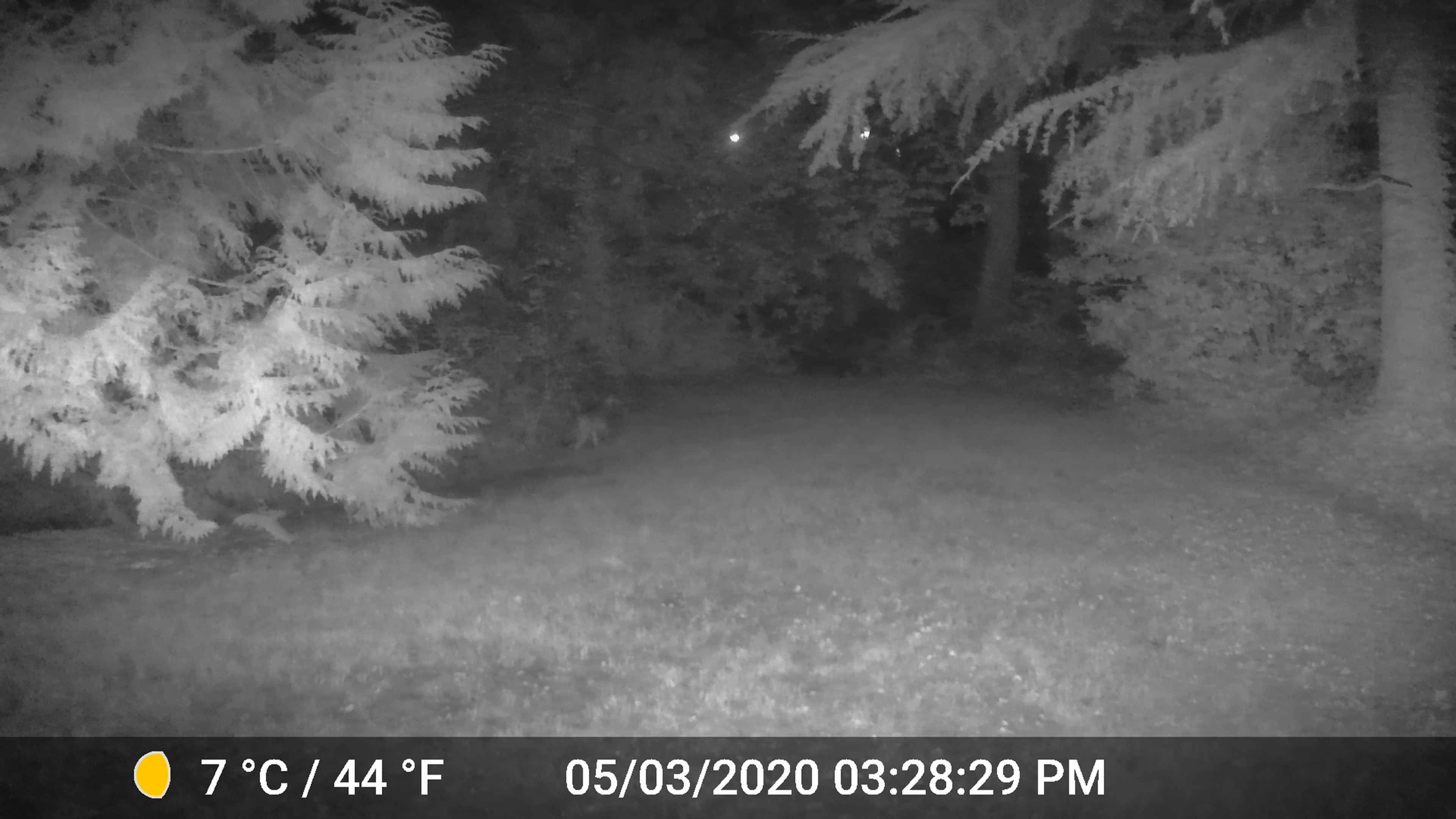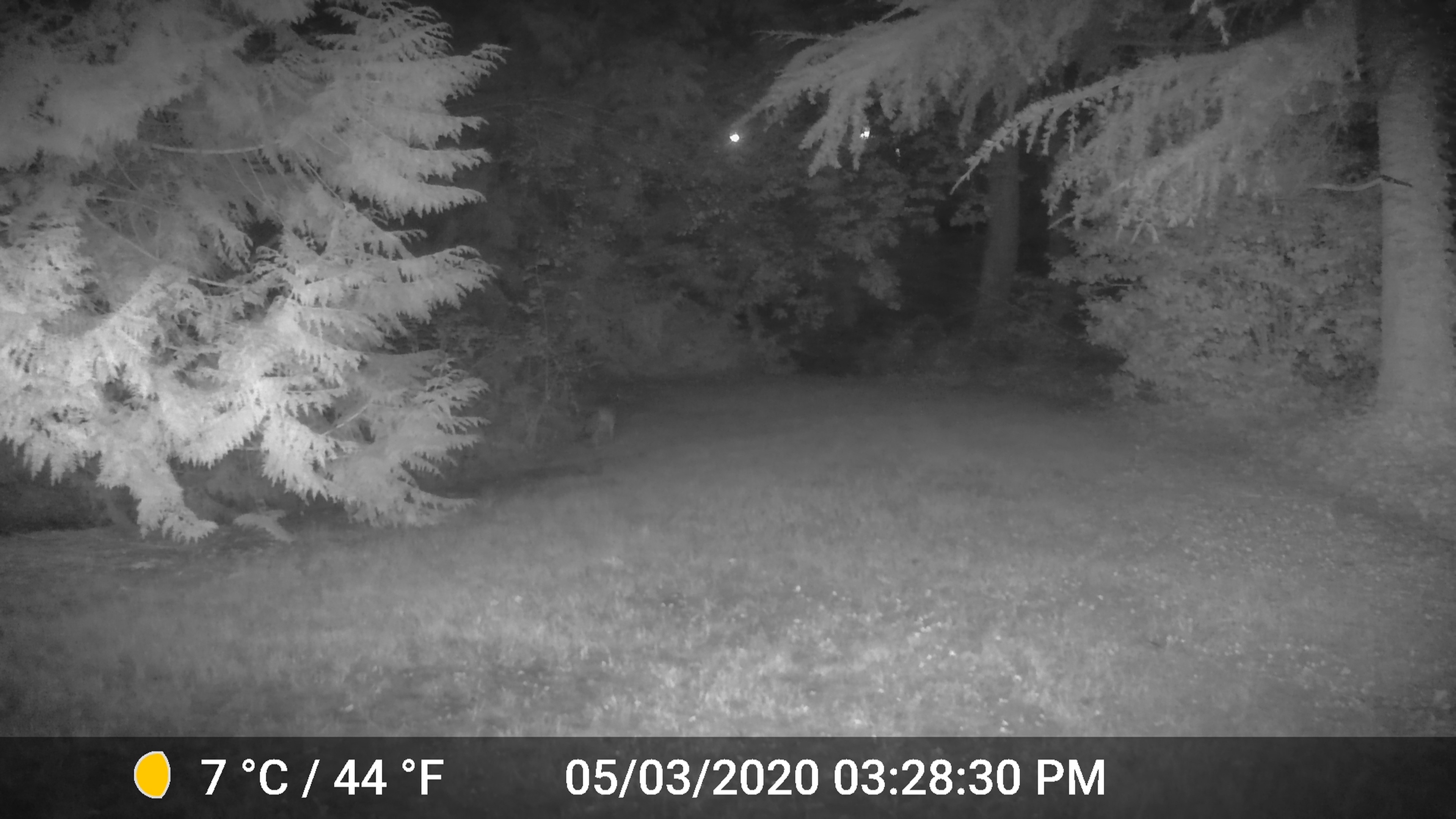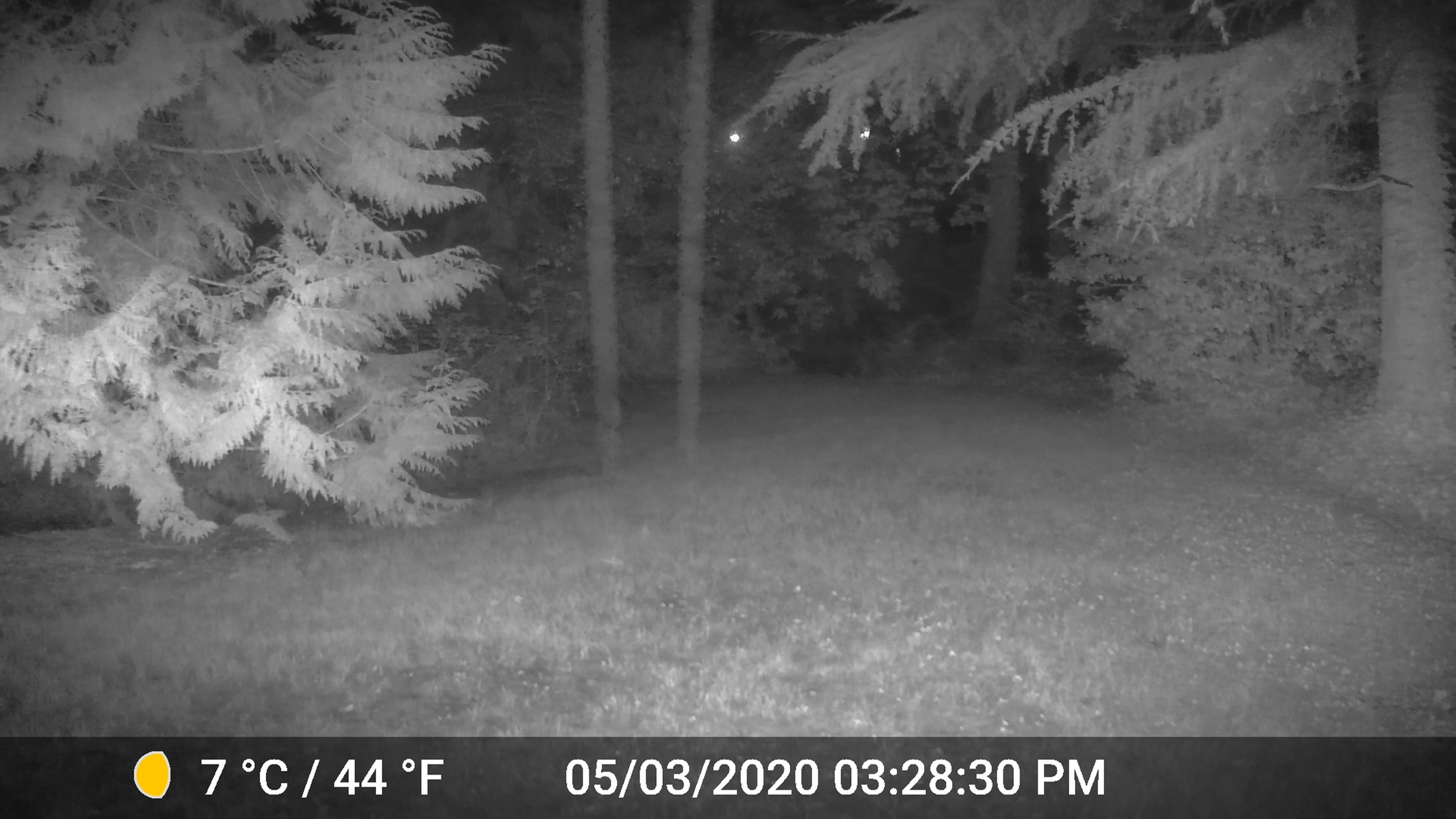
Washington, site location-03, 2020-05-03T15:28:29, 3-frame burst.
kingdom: Animalia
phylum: Chordata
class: Mammalia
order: Carnivora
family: Canidae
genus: Canis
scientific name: Canis latrans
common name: coyote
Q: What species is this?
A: Coyote (Canis latrans).